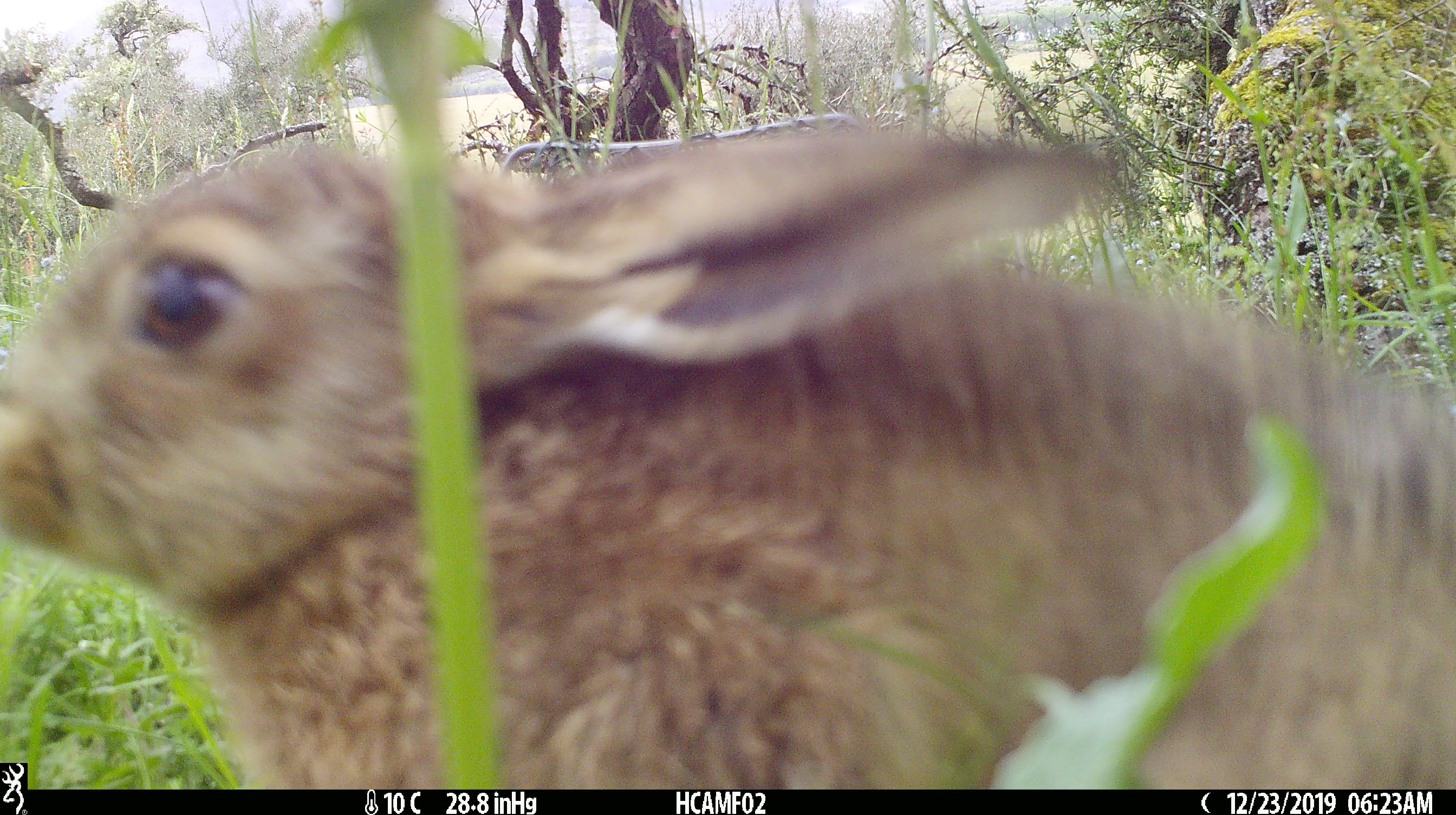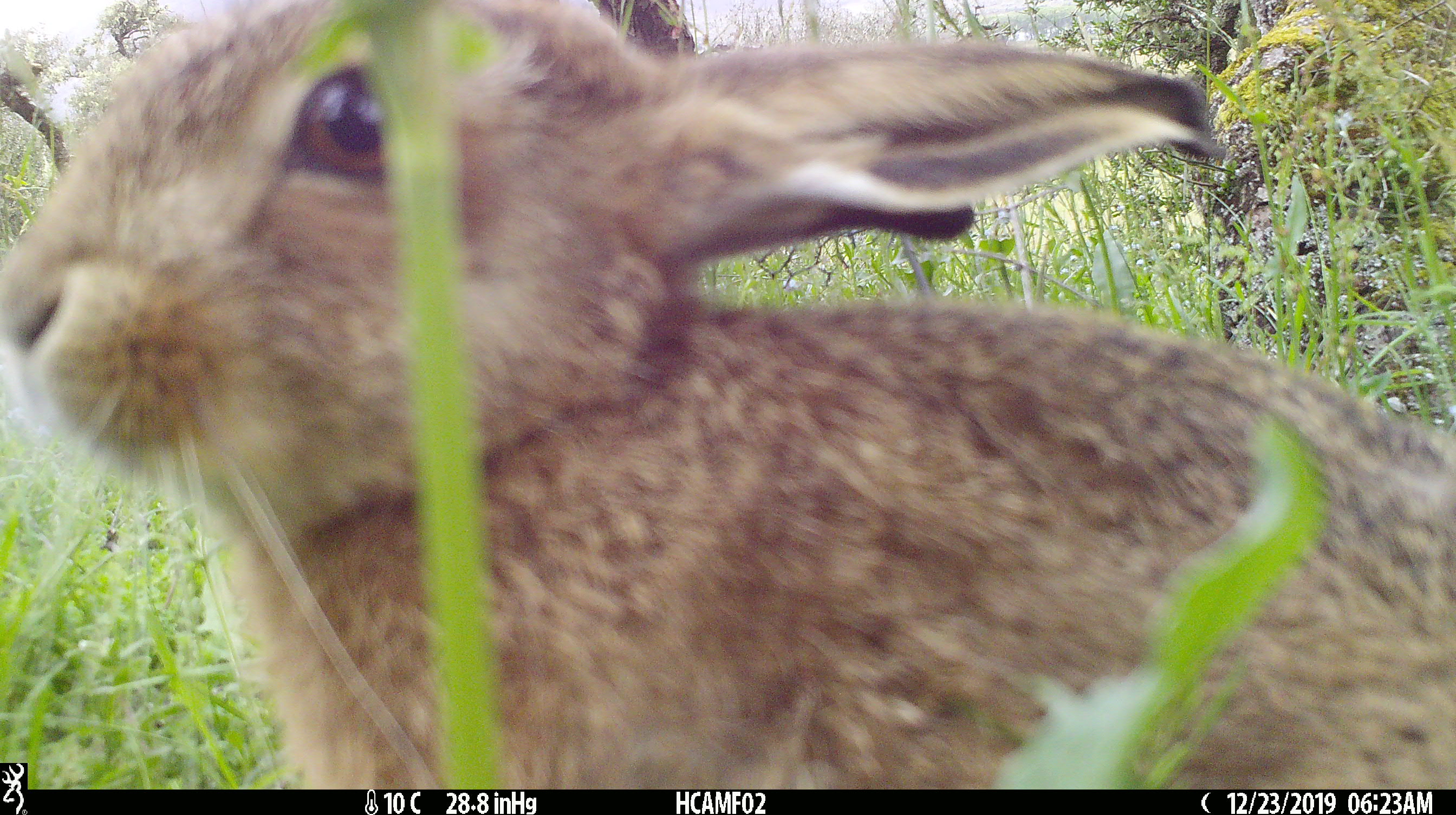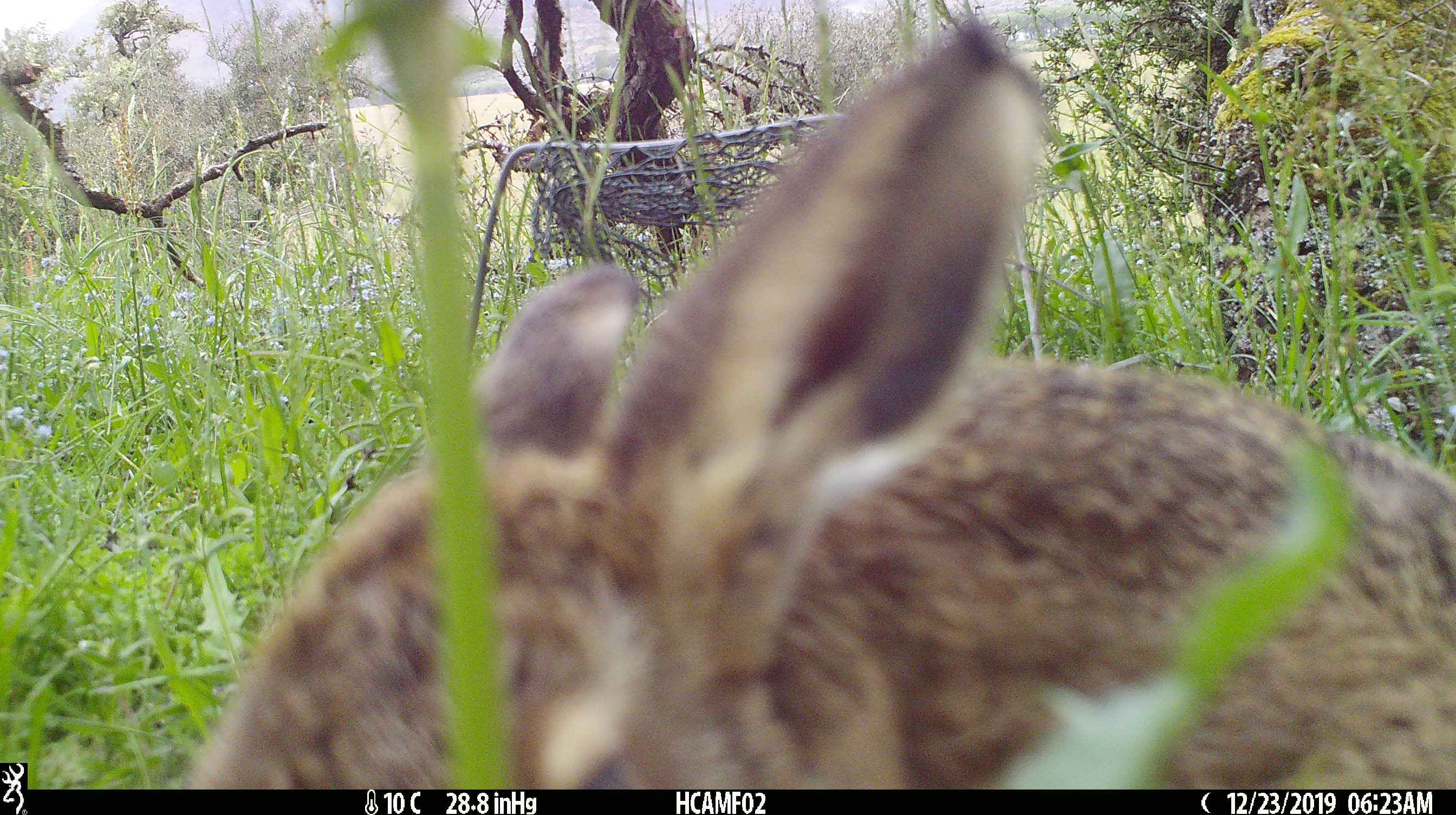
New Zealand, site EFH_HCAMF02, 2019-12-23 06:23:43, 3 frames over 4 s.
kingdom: Animalia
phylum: Chordata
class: Mammalia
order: Lagomorpha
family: Leporidae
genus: Lepus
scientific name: Lepus europaeus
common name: brown hare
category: hare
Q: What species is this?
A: Hare (brown hare) (Lepus europaeus).